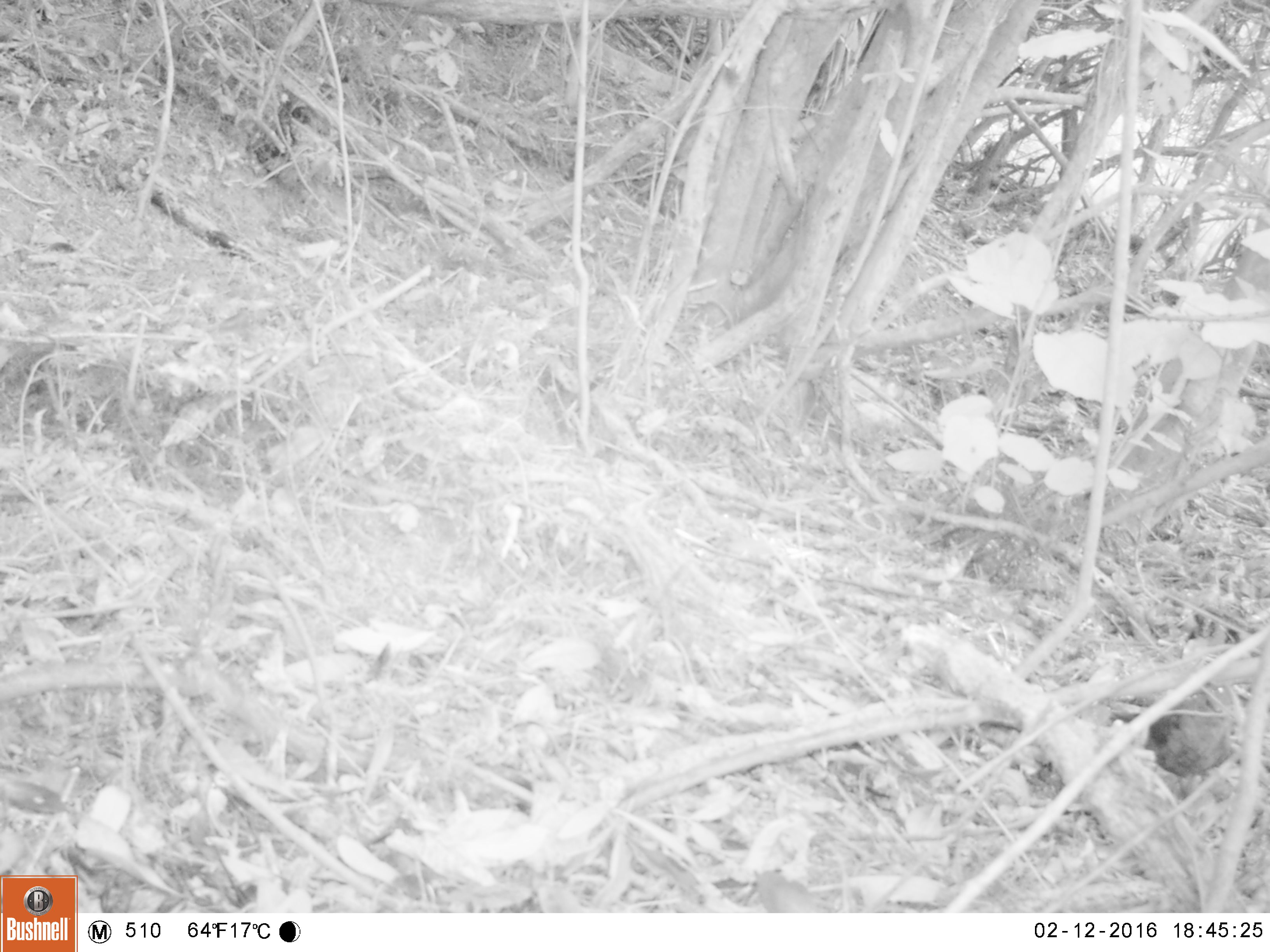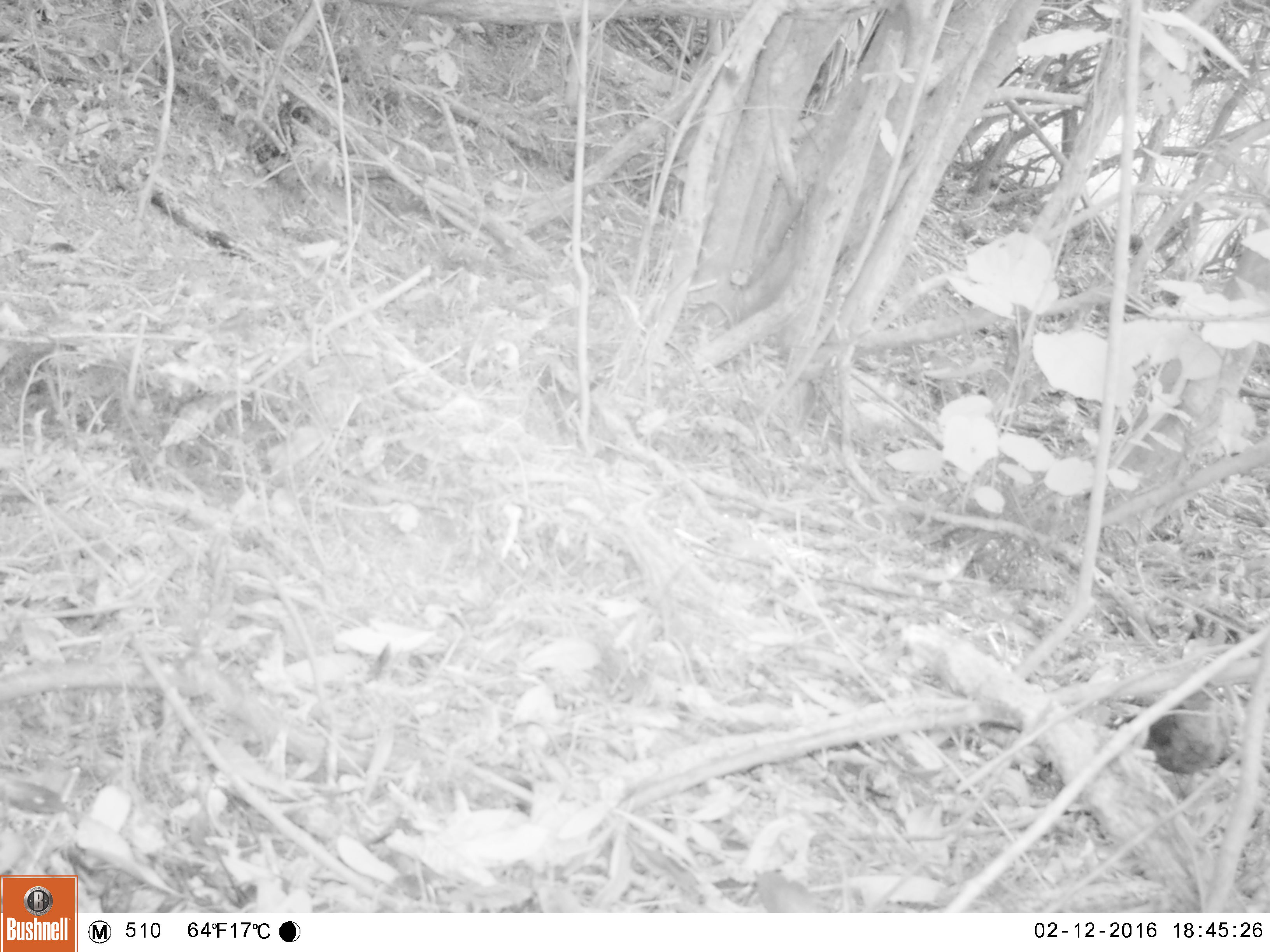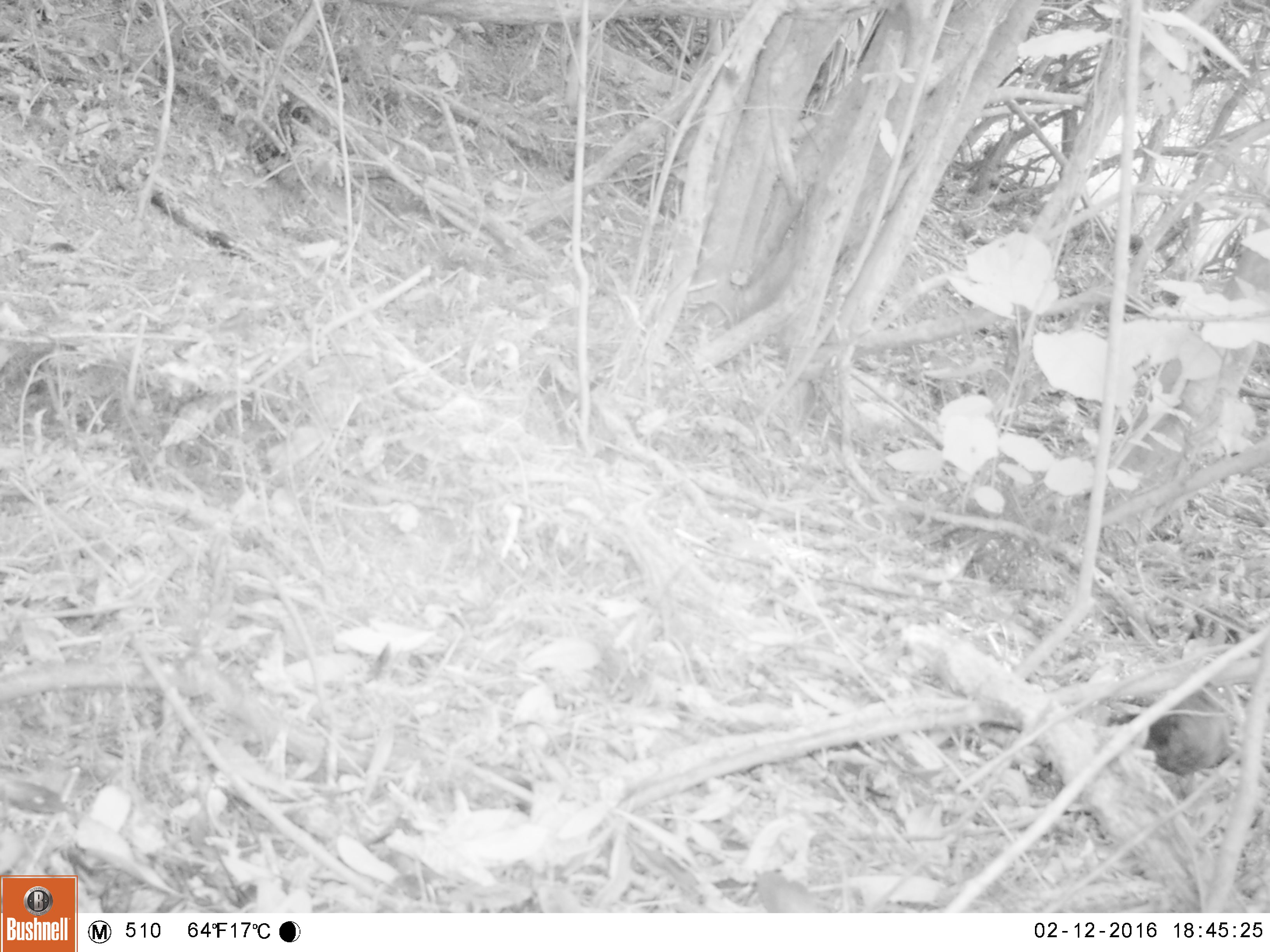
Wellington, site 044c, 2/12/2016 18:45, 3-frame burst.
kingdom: Animalia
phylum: Chordata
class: Aves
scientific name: Aves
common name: bird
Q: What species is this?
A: Bird (Aves).